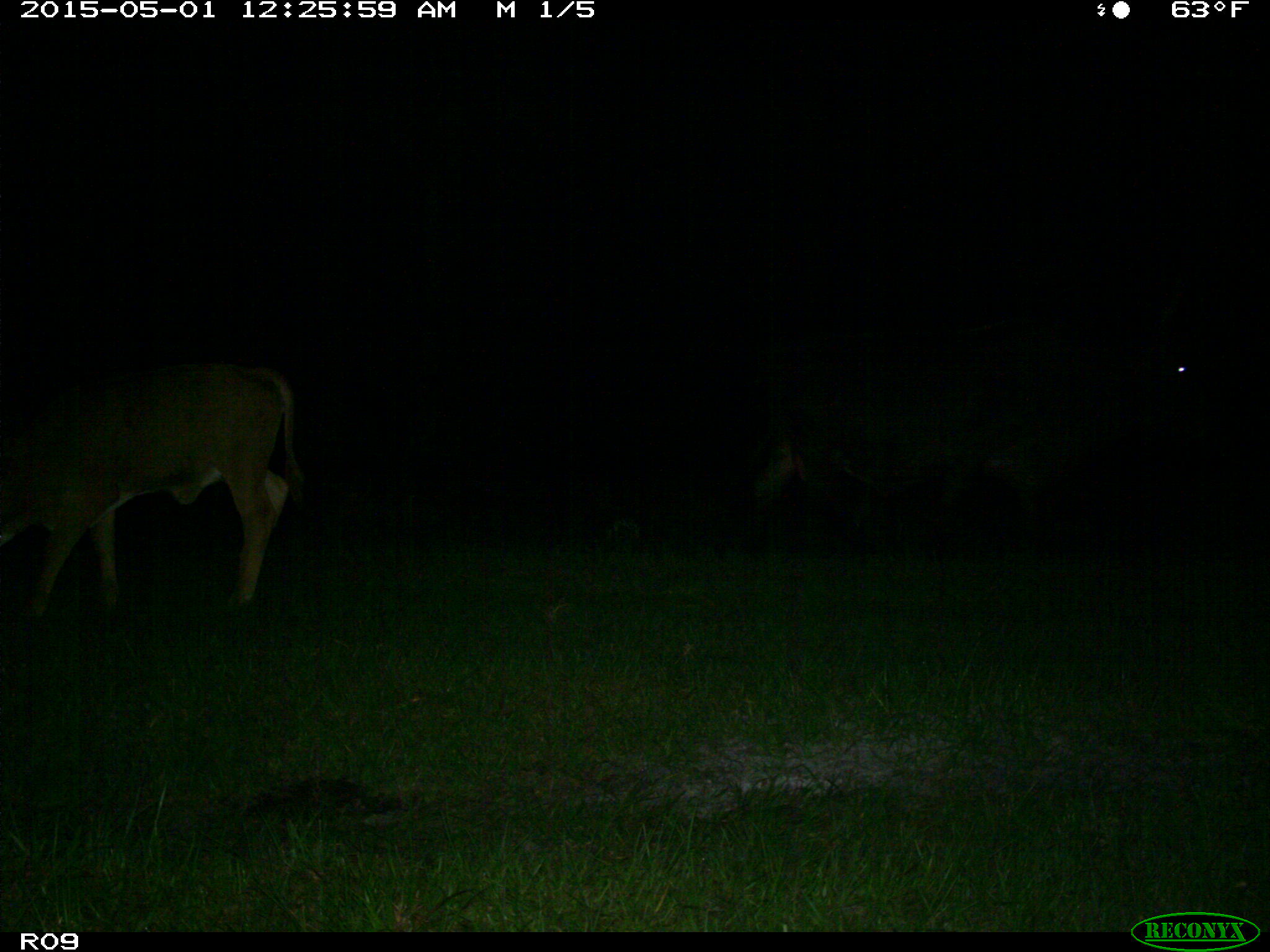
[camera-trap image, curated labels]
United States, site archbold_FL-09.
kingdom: Animalia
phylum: Chordata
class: Mammalia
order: Artiodactyla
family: Bovidae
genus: Bos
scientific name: Bos taurus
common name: domestic cow